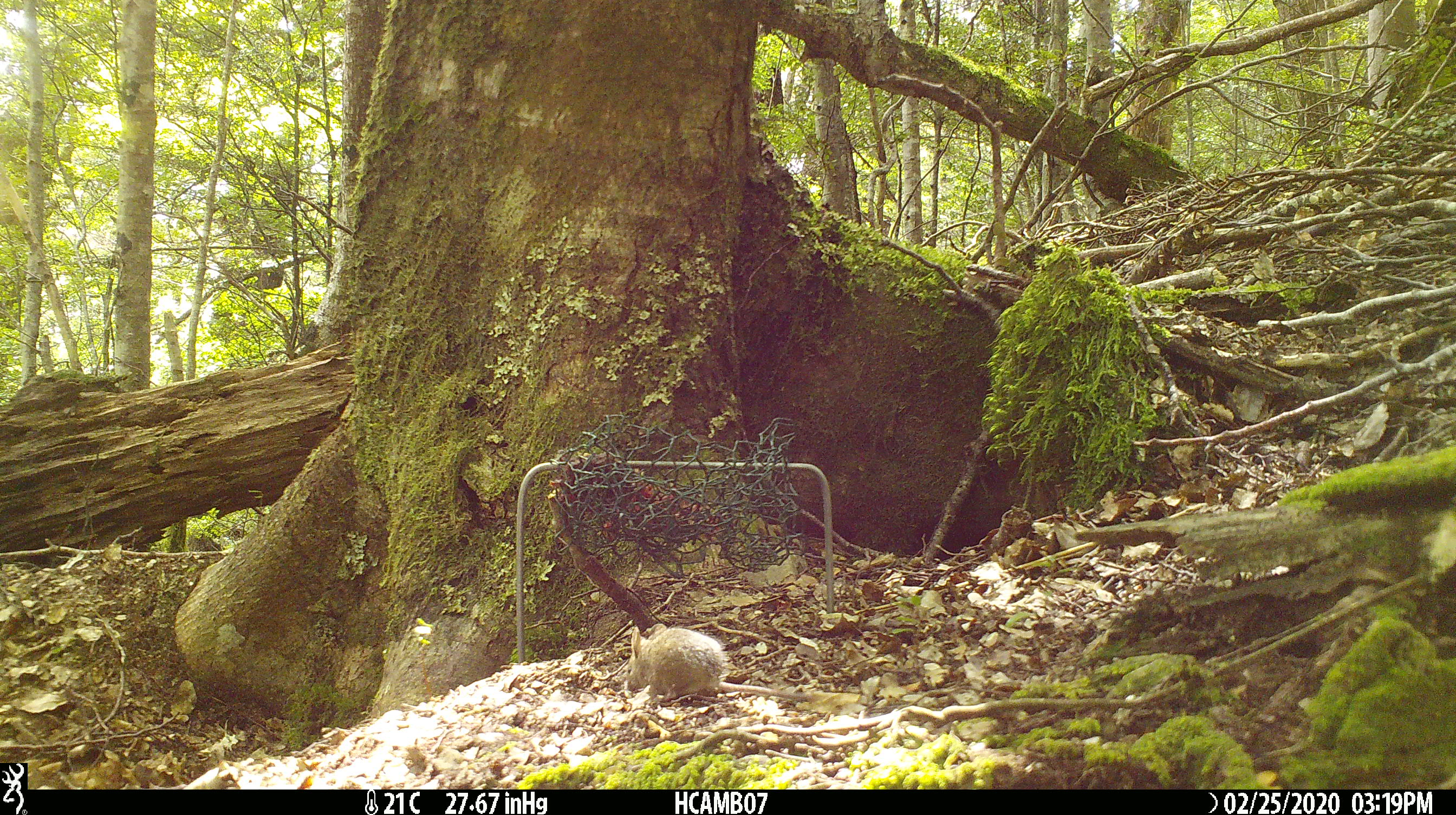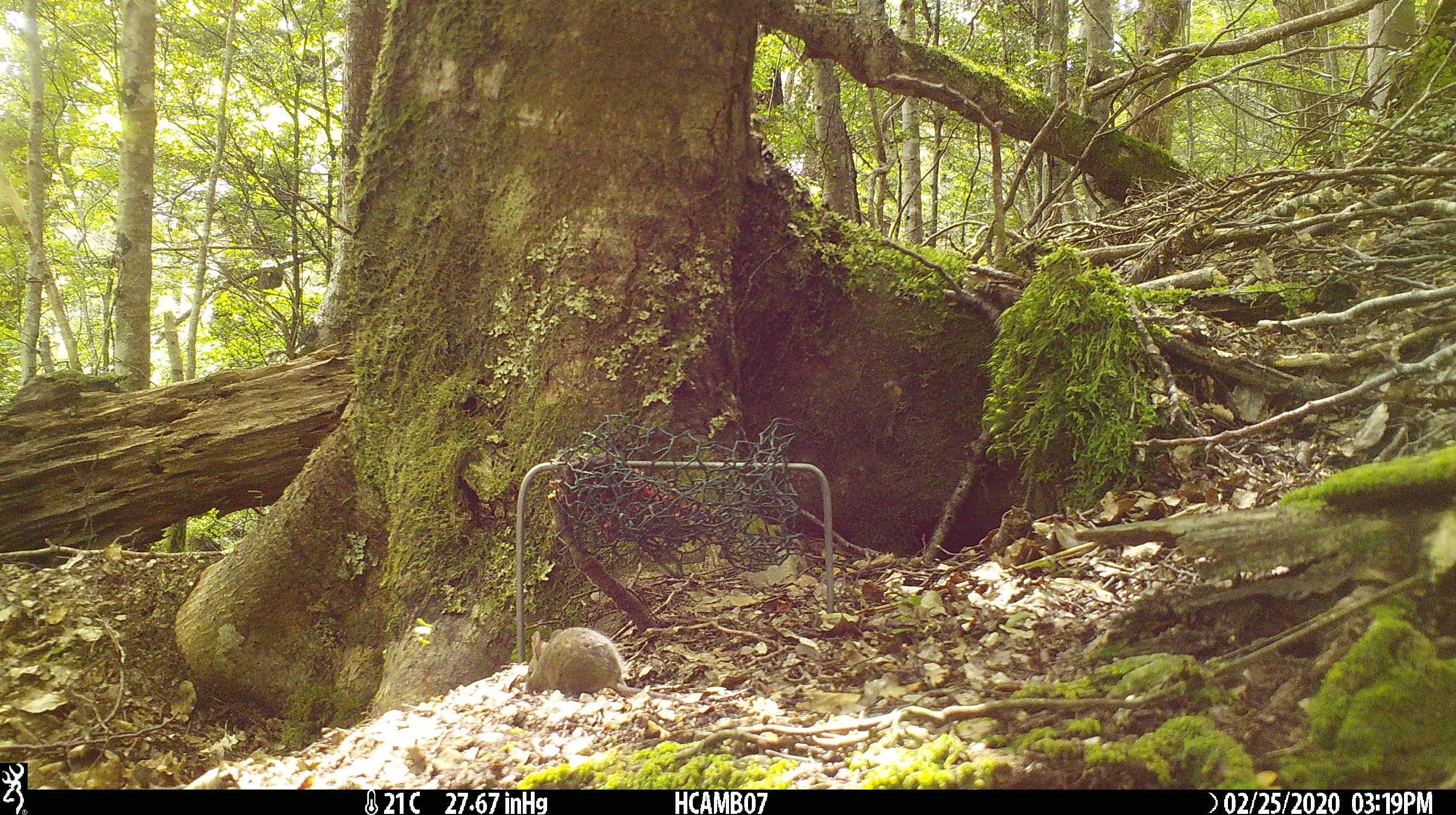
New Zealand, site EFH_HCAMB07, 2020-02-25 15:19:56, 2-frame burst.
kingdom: Animalia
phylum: Chordata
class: Mammalia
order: Rodentia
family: Muridae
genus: Mus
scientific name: Mus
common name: mouse